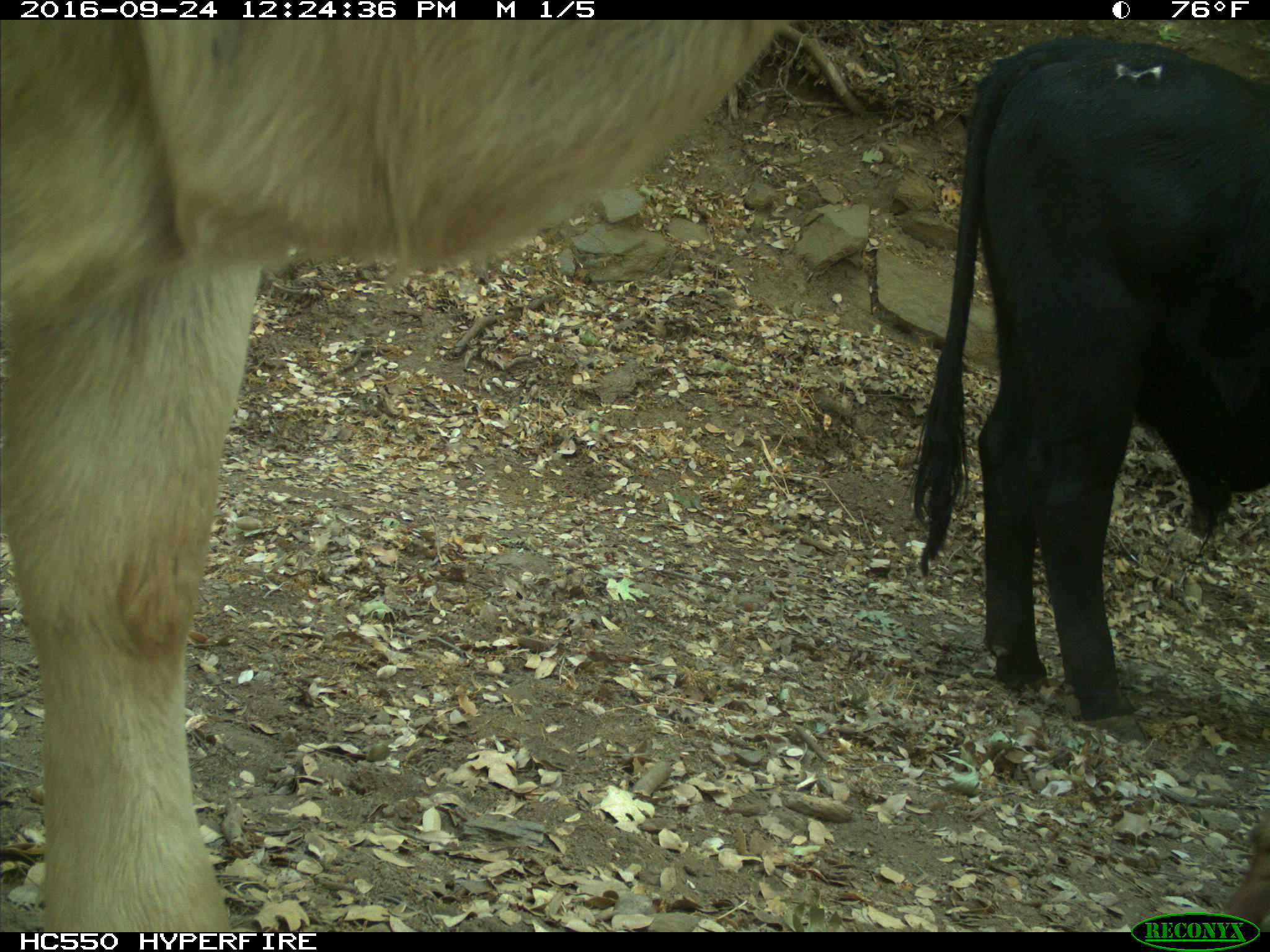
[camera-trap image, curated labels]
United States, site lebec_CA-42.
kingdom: Animalia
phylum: Chordata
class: Mammalia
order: Artiodactyla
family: Bovidae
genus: Bos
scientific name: Bos taurus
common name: domestic cow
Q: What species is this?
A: Bos taurus (domestic cow).